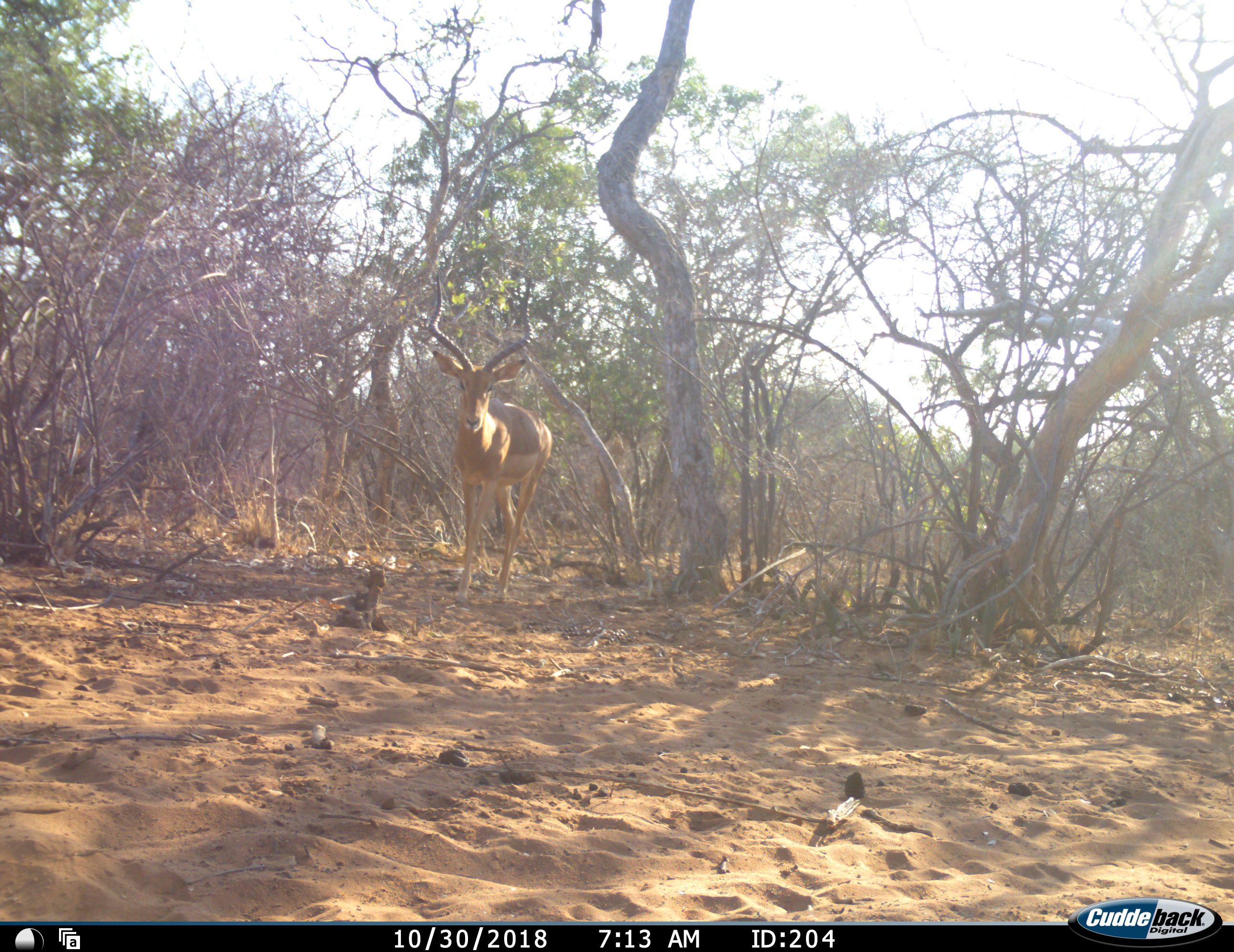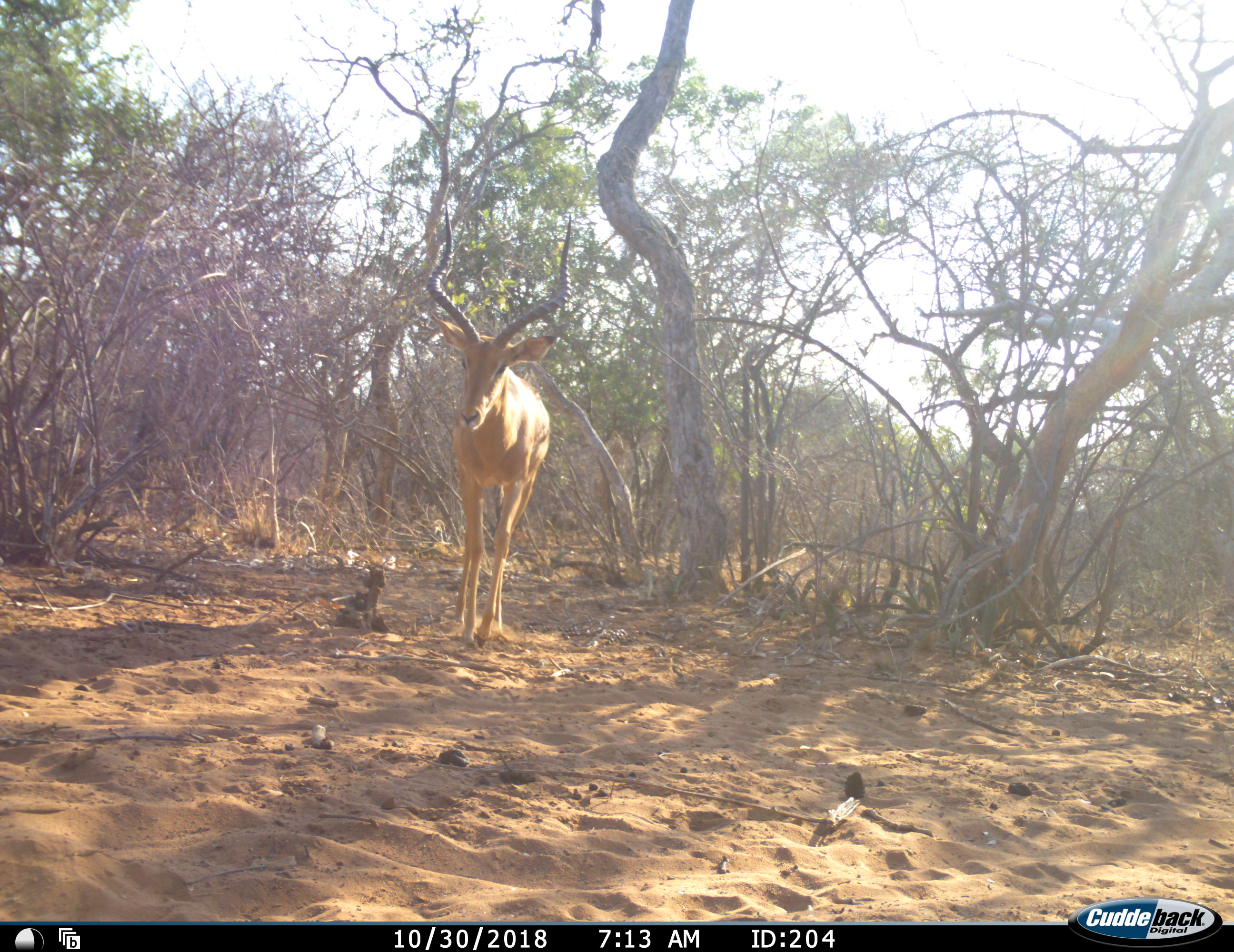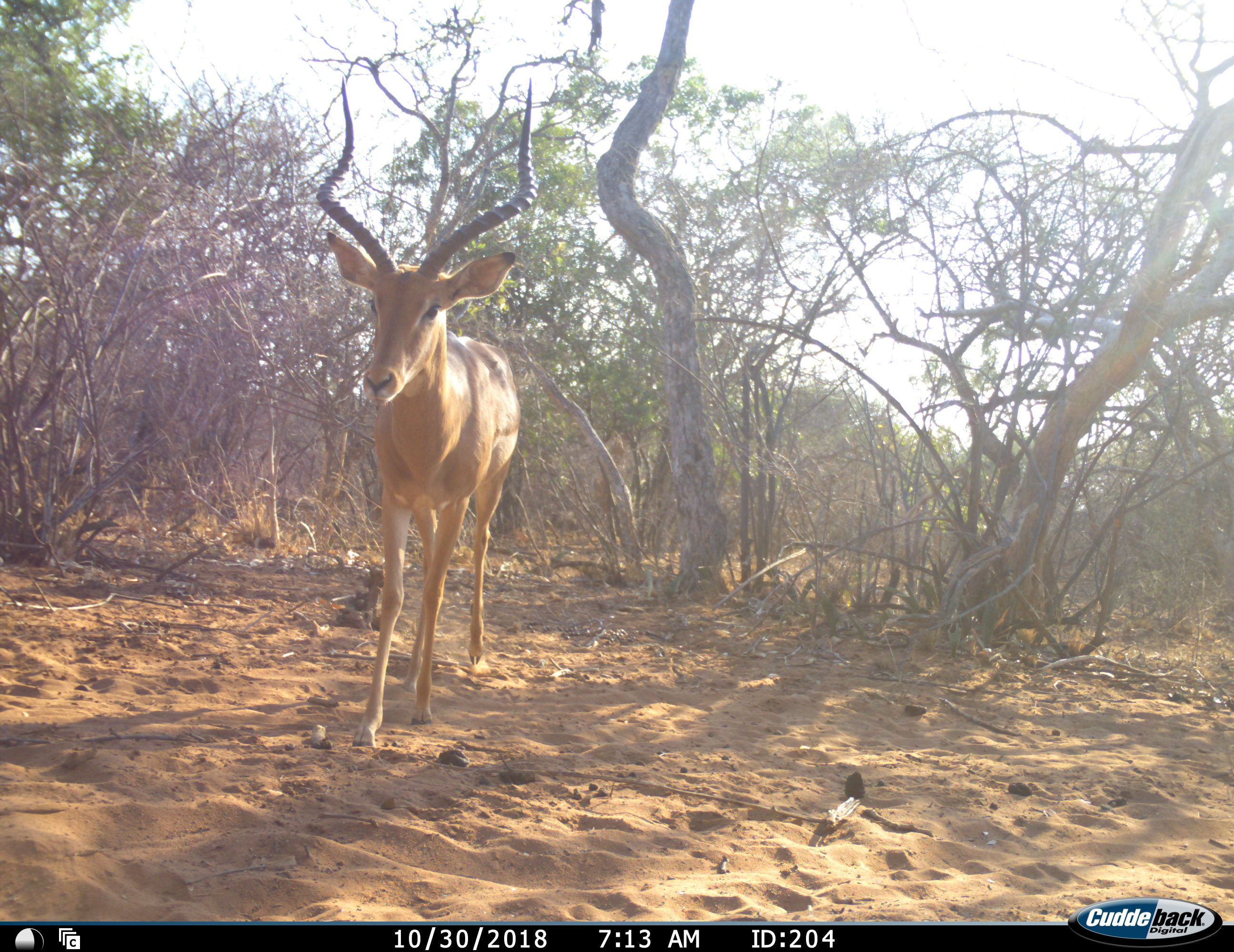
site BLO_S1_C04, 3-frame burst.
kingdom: Animalia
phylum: Chordata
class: Mammalia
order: Artiodactyla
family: Bovidae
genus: Aepyceros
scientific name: Aepyceros melampus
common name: impala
Impala (Aepyceros melampus), count 1. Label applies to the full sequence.